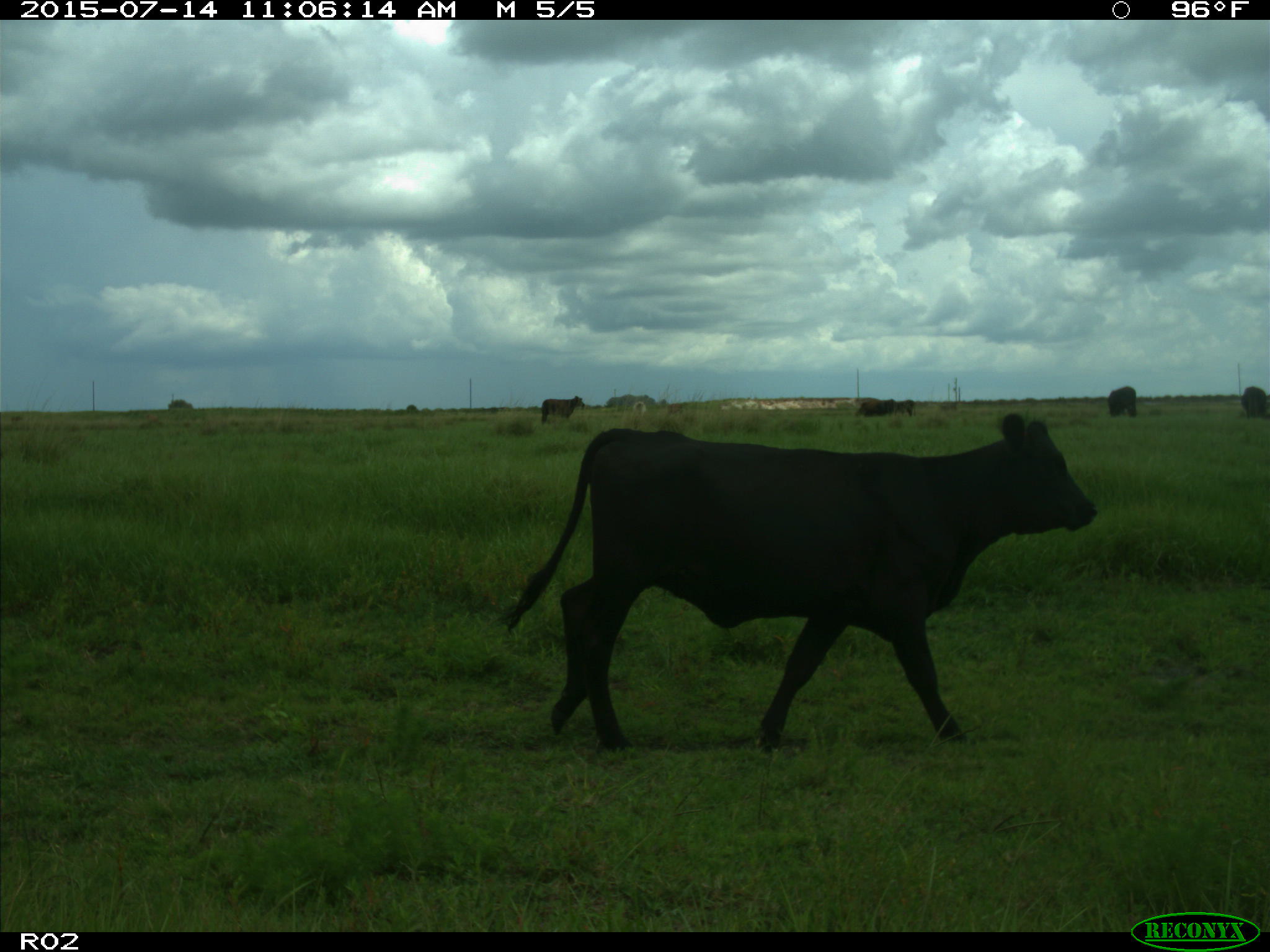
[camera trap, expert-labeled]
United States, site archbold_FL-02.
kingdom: Animalia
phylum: Chordata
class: Mammalia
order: Artiodactyla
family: Bovidae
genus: Bos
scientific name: Bos taurus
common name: domestic cow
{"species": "Bos taurus (domestic cow)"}